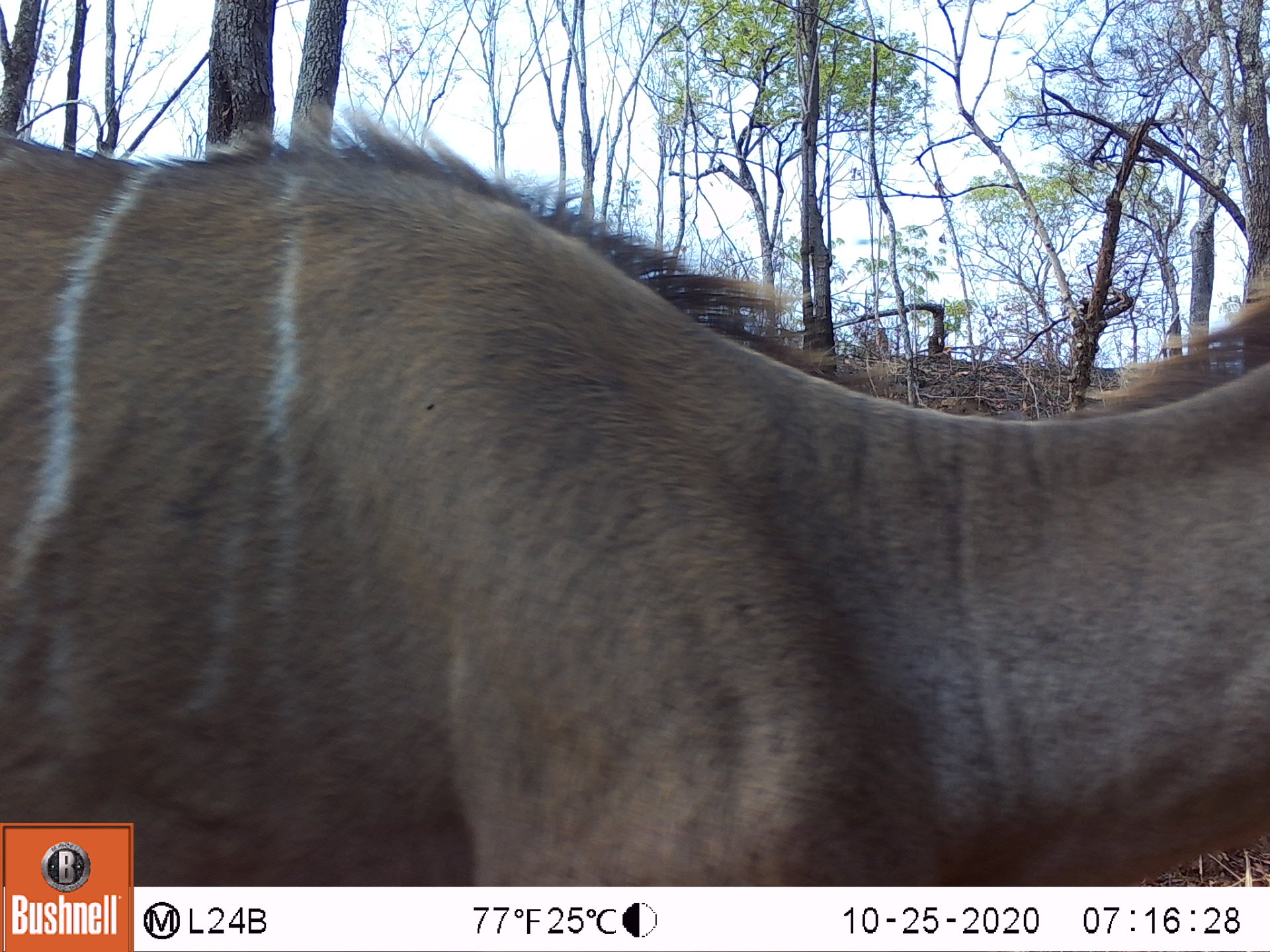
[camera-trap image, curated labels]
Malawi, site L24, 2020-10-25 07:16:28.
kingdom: Animalia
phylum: Chordata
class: Mammalia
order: Artiodactyla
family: Bovidae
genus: Tragelaphus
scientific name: Tragelaphus strepsiceros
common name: greater kudu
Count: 1.